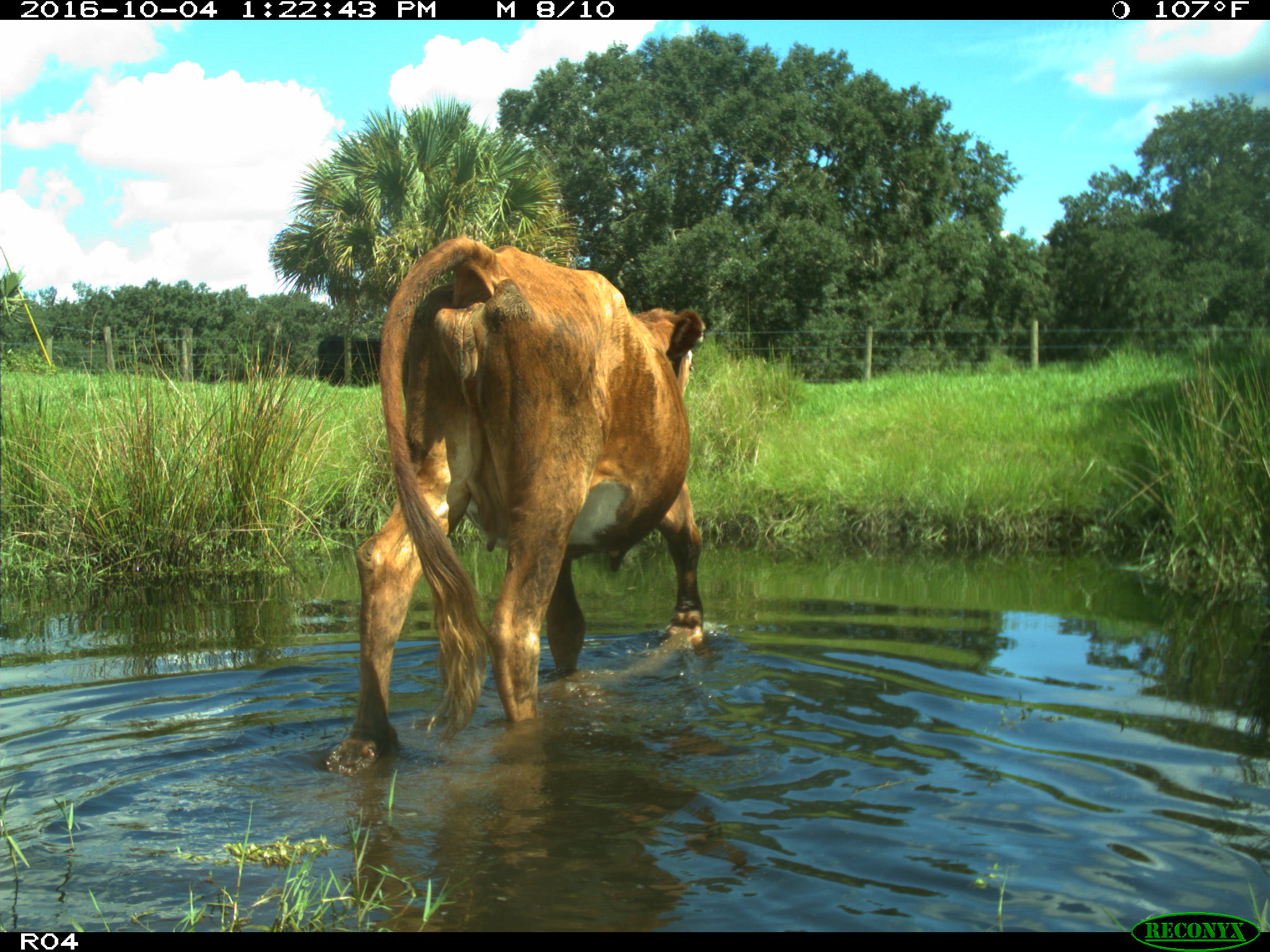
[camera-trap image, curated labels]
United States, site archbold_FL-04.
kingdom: Animalia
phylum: Chordata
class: Mammalia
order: Artiodactyla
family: Bovidae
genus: Bos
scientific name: Bos taurus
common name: domestic cow